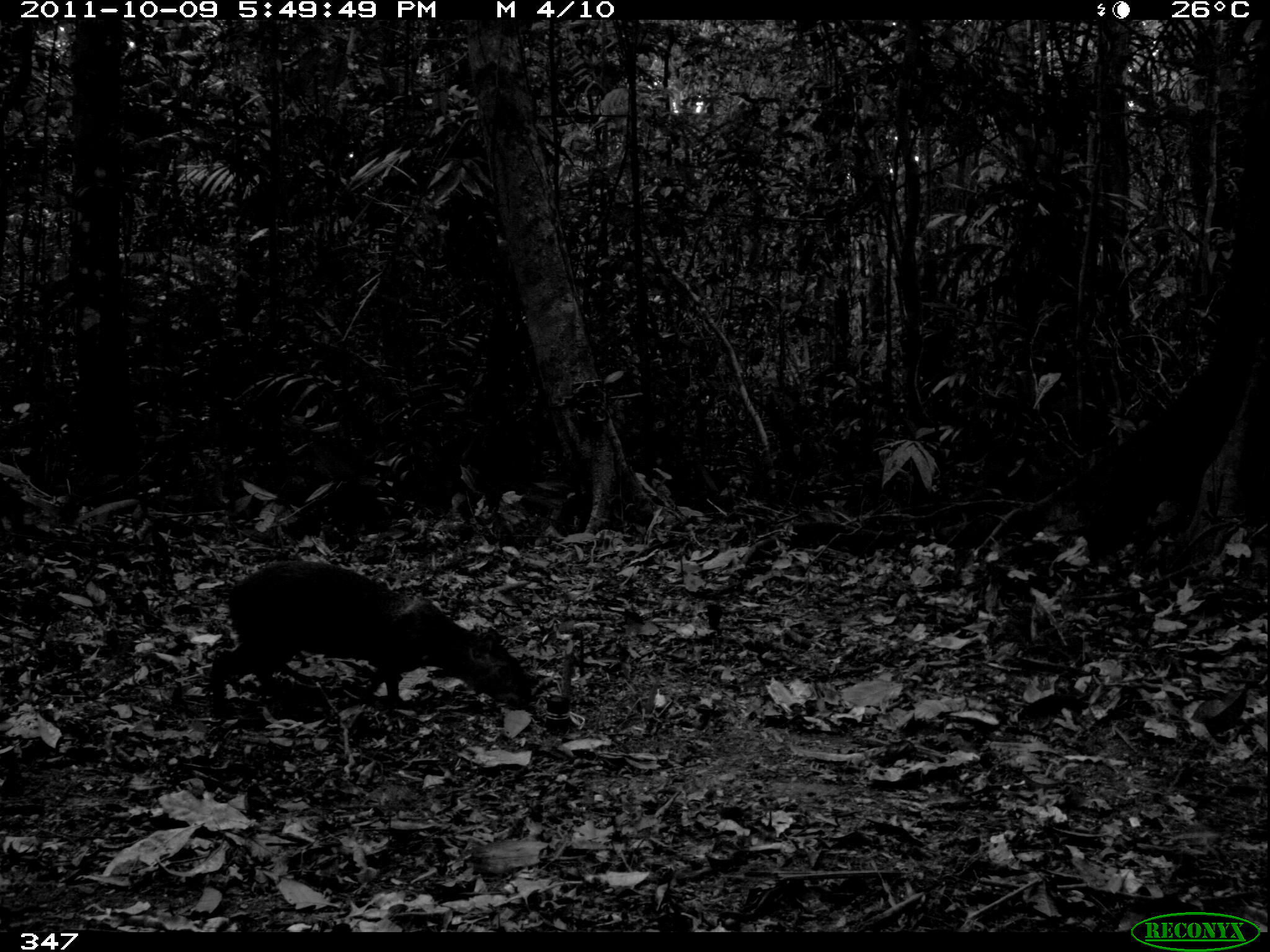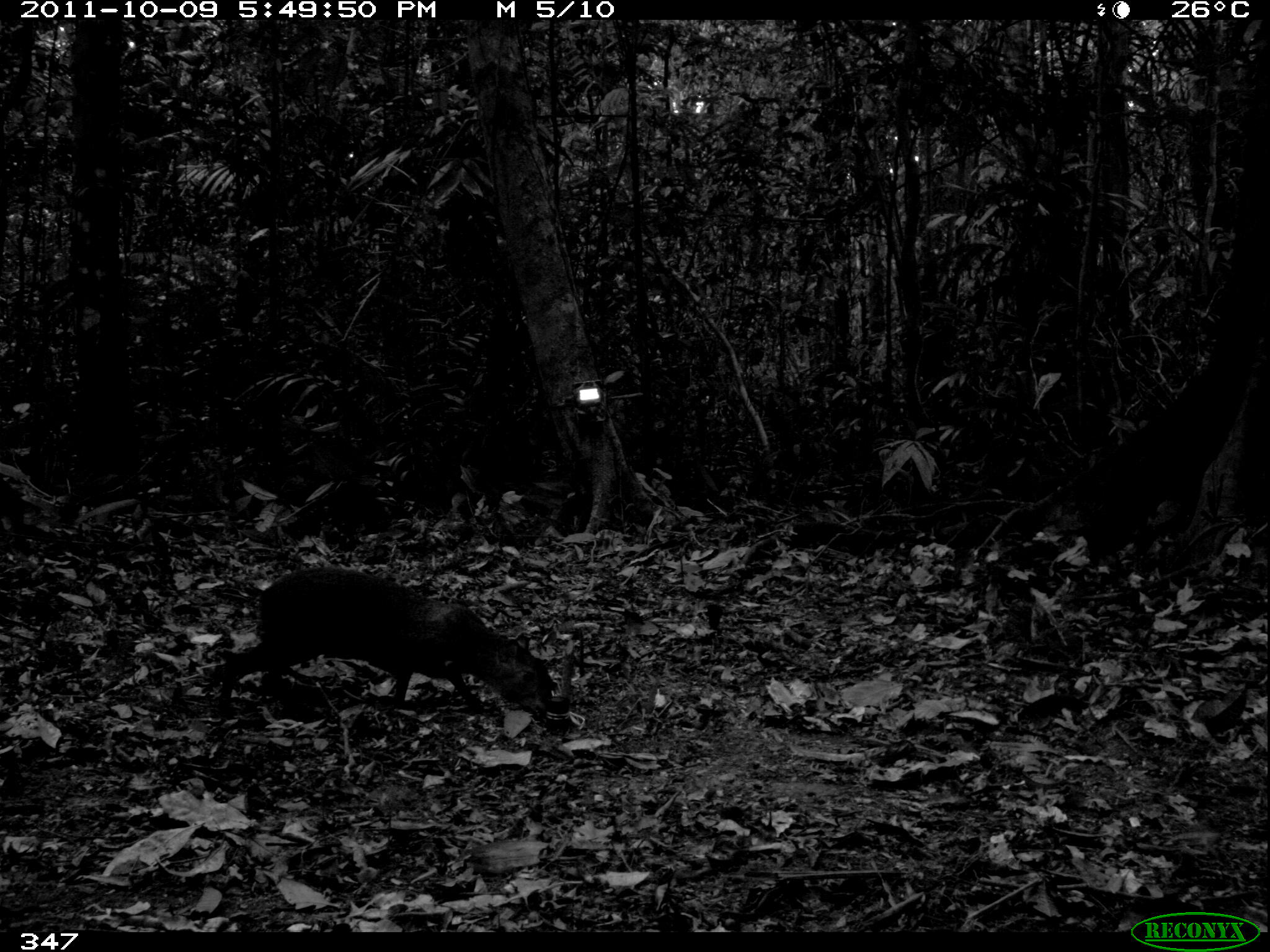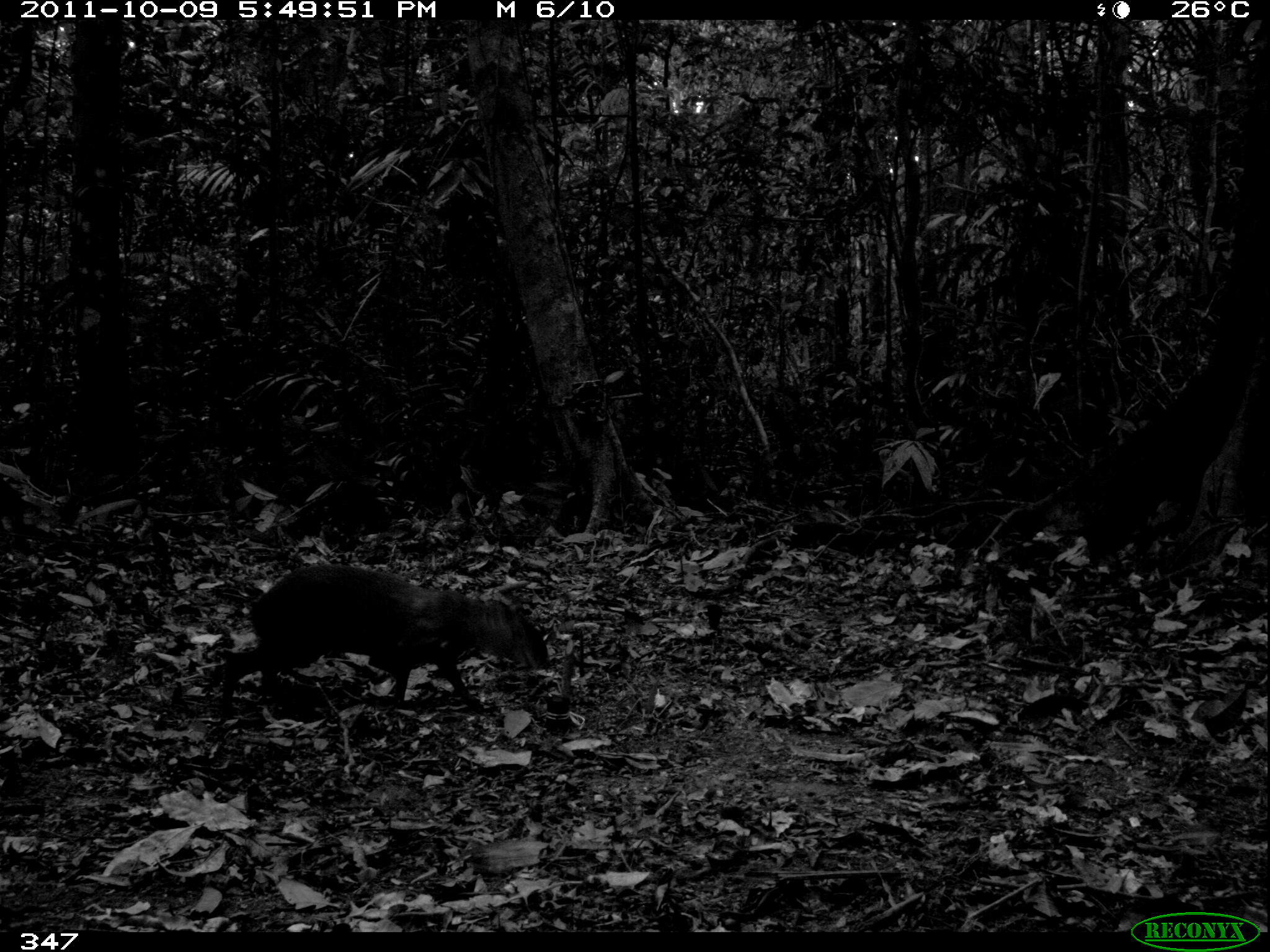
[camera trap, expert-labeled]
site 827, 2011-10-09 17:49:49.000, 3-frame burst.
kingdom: Animalia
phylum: Chordata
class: Mammalia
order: Rodentia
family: Dasyproctidae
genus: Dasyprocta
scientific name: Dasyprocta punctata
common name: central american agouti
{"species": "Dasyprocta punctata (central american agouti)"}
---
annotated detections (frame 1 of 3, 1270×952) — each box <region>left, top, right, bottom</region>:
dasyprocta punctata: <region>207, 558, 532, 715</region>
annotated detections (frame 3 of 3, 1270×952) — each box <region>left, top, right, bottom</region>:
dasyprocta punctata: <region>219, 564, 550, 719</region>